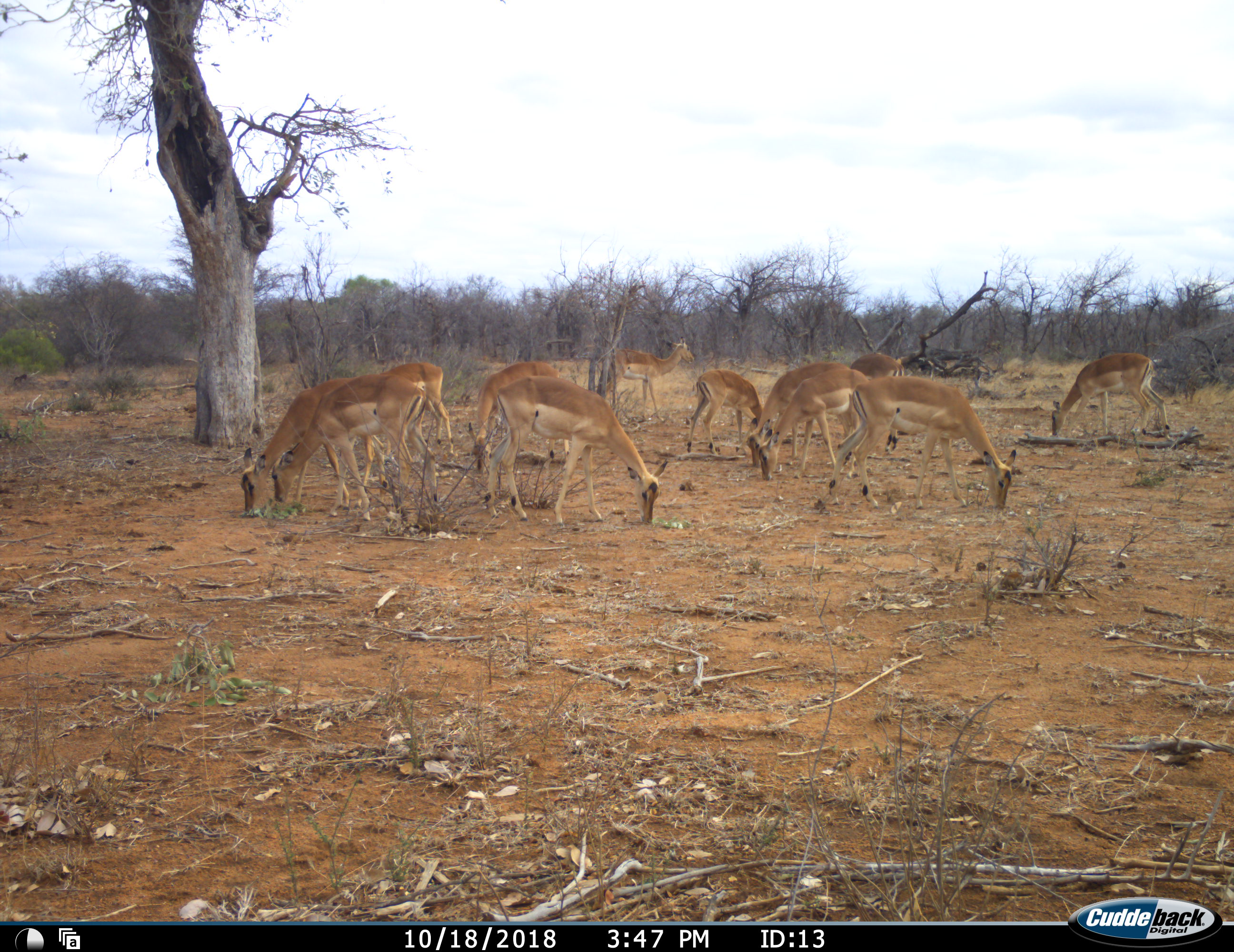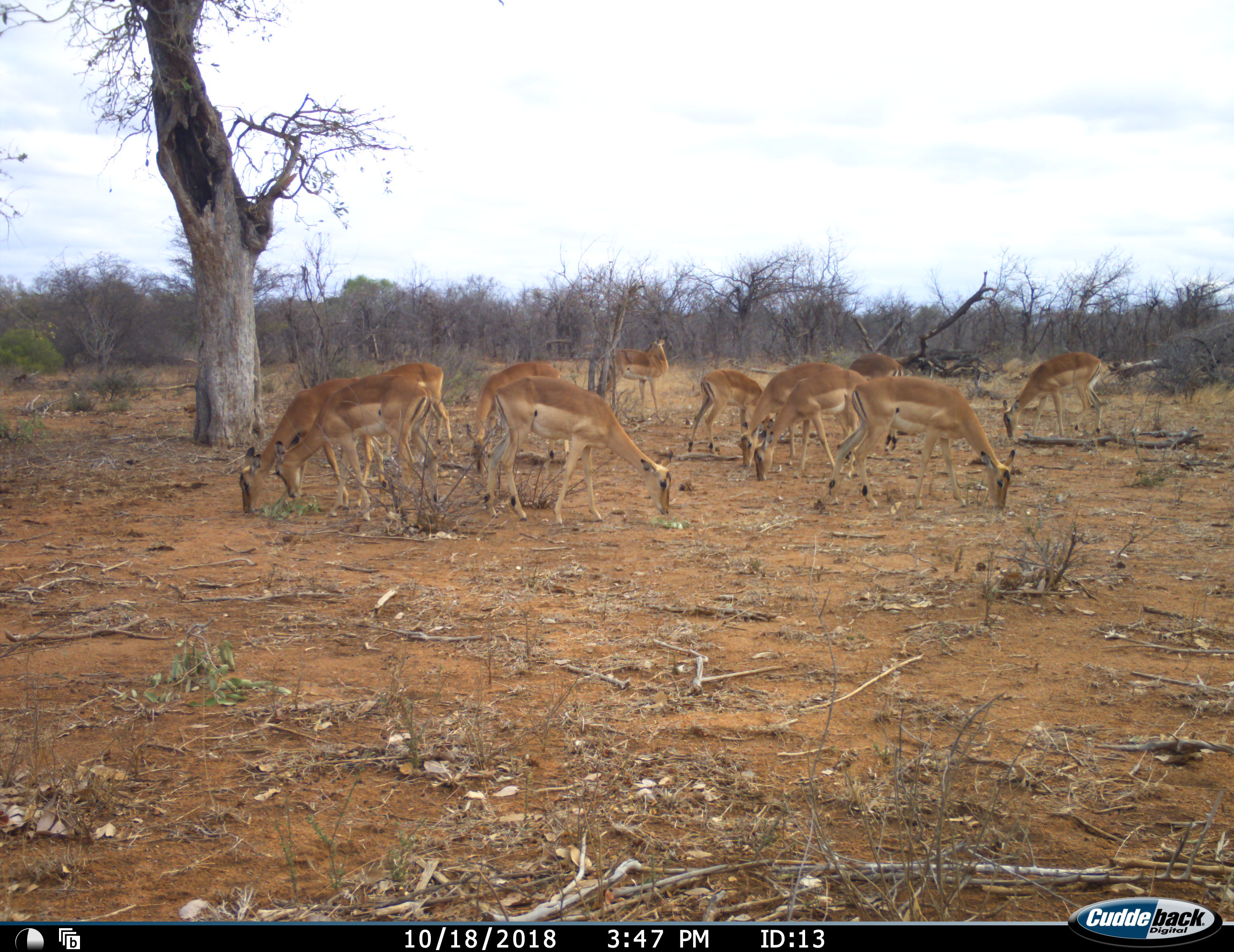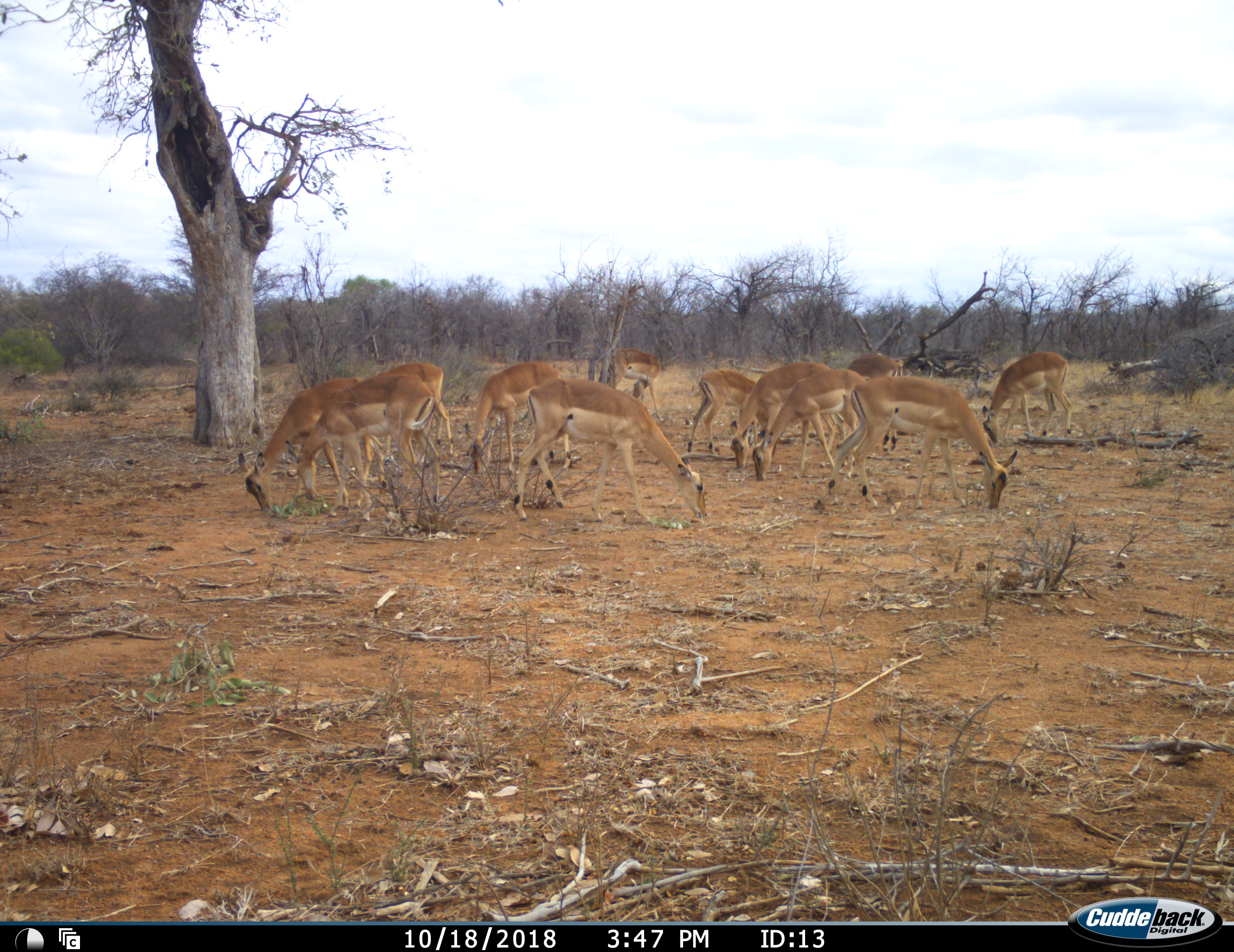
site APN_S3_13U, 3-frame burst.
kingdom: Animalia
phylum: Chordata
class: Mammalia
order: Artiodactyla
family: Bovidae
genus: Aepyceros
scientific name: Aepyceros melampus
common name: impala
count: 11-50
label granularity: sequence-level